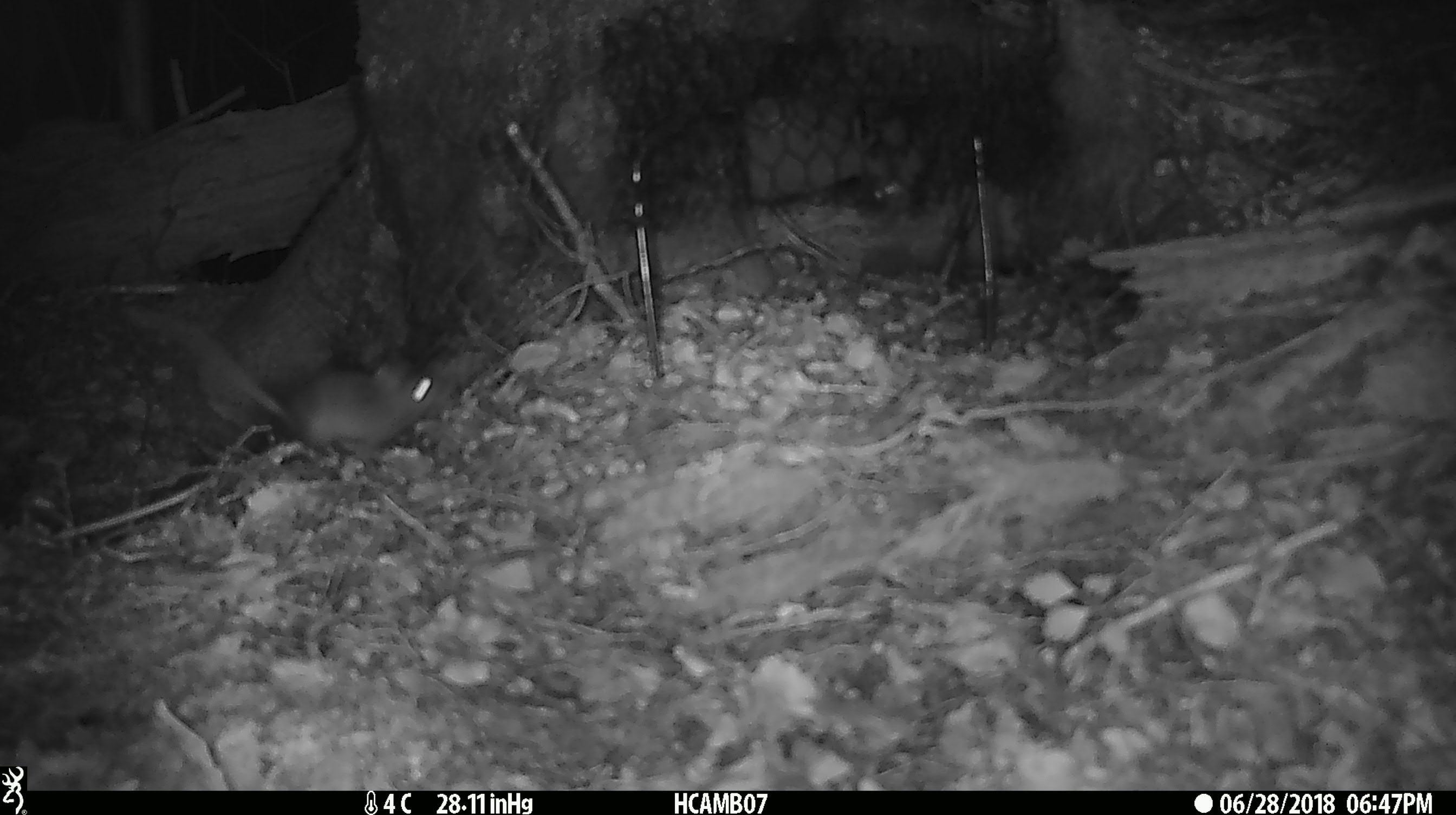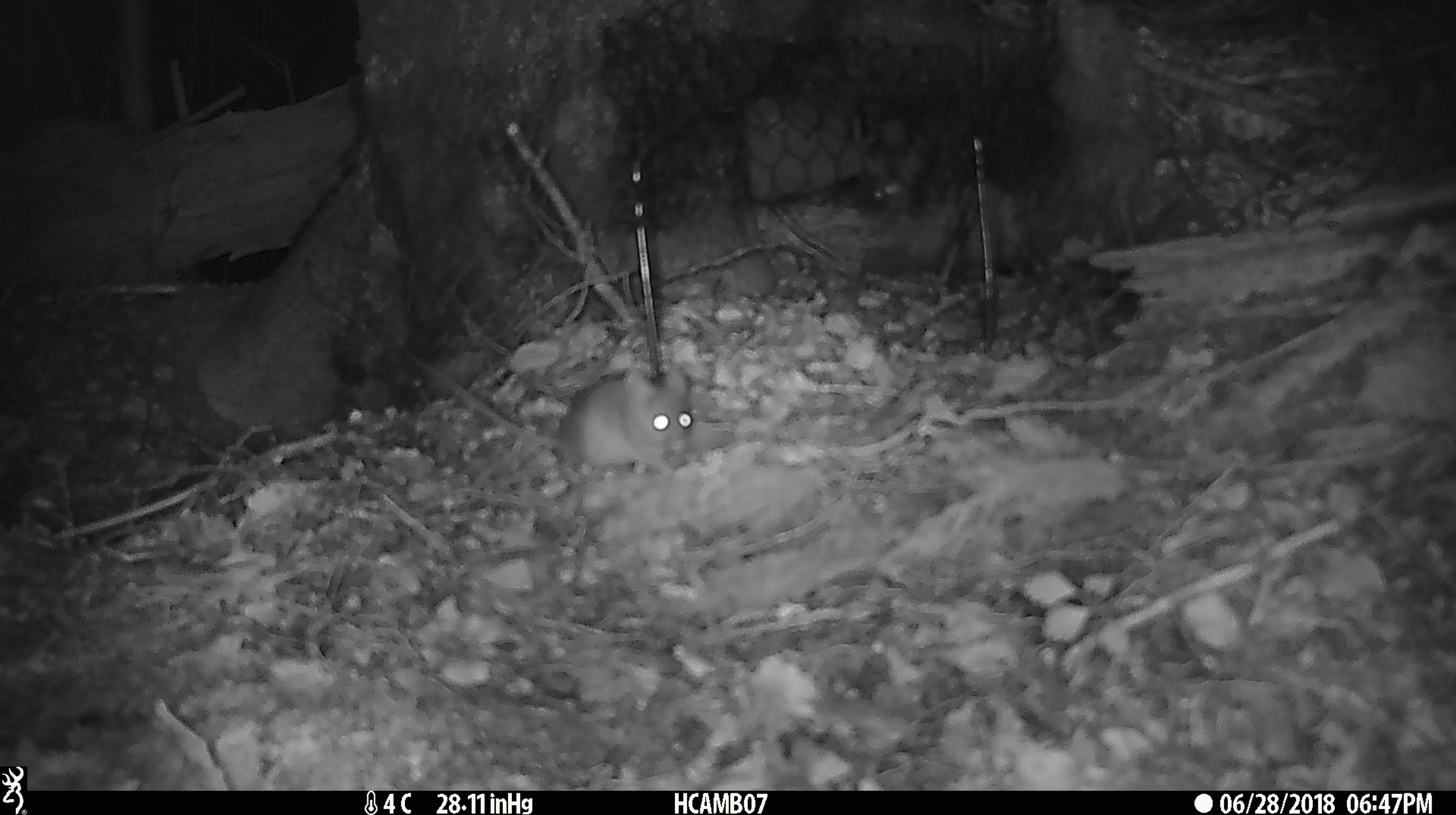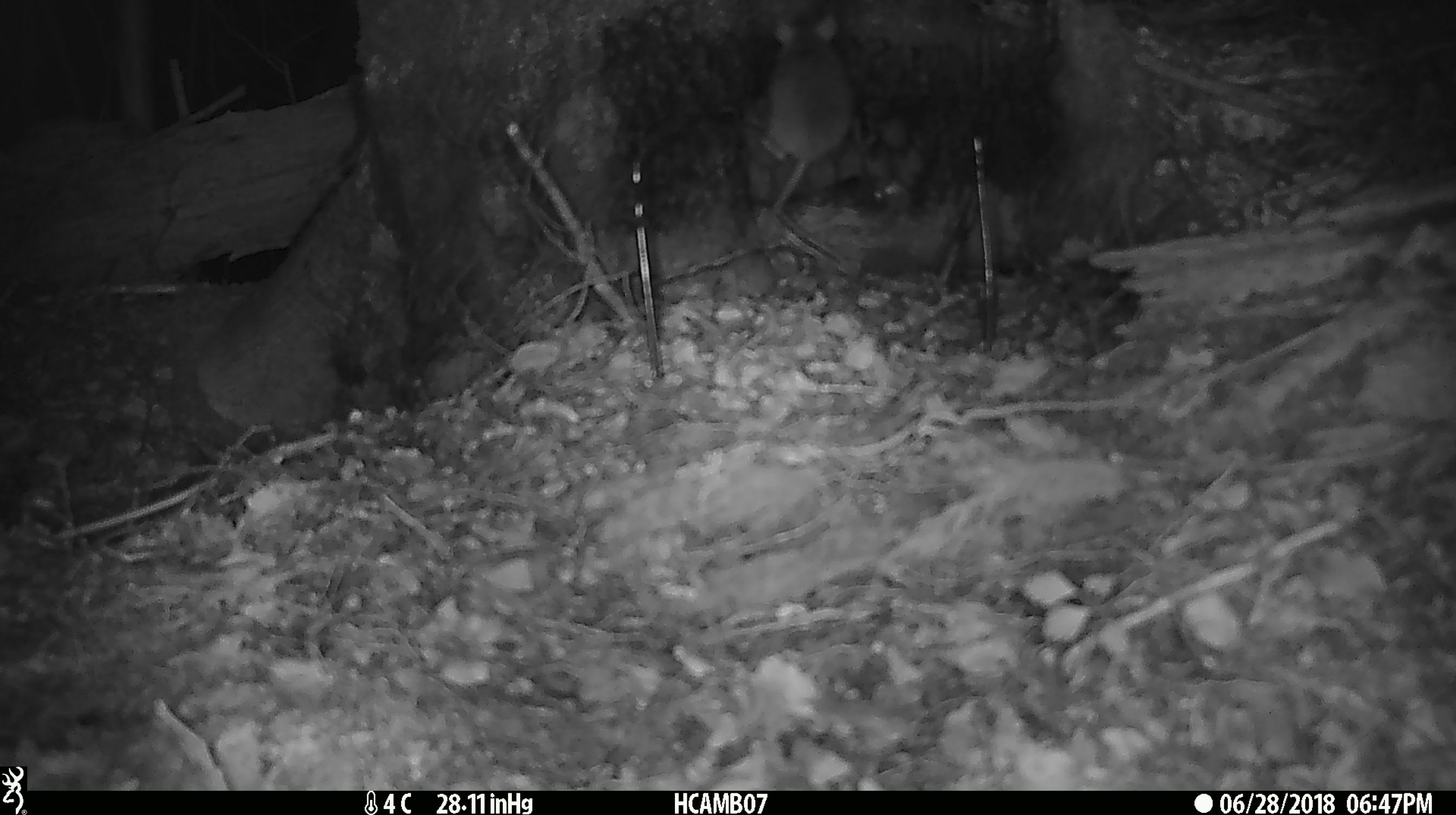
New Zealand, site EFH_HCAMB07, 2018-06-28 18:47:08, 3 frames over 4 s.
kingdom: Animalia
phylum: Chordata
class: Mammalia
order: Rodentia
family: Muridae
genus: Mus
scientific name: Mus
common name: mouse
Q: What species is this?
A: Mouse (Mus).